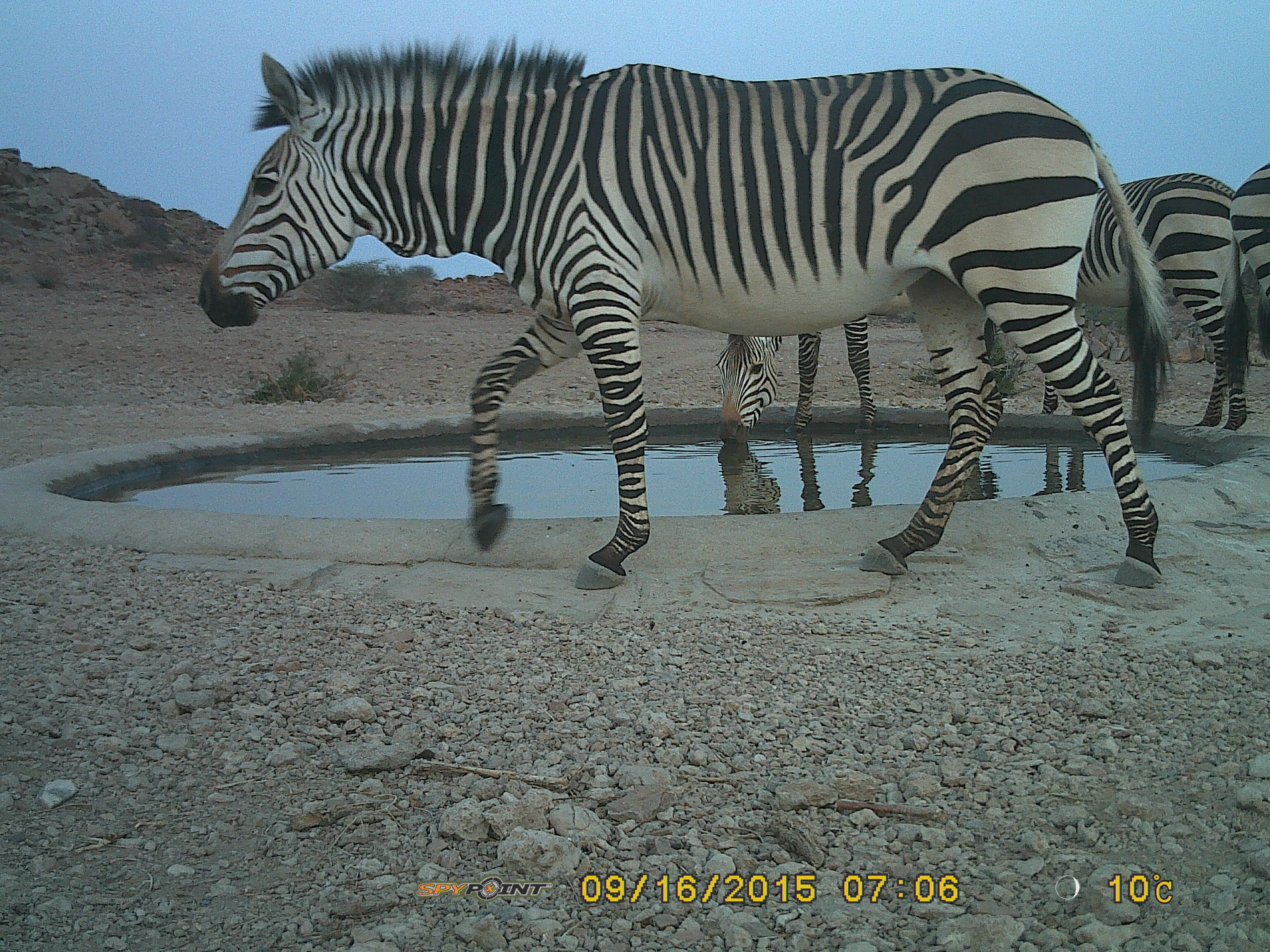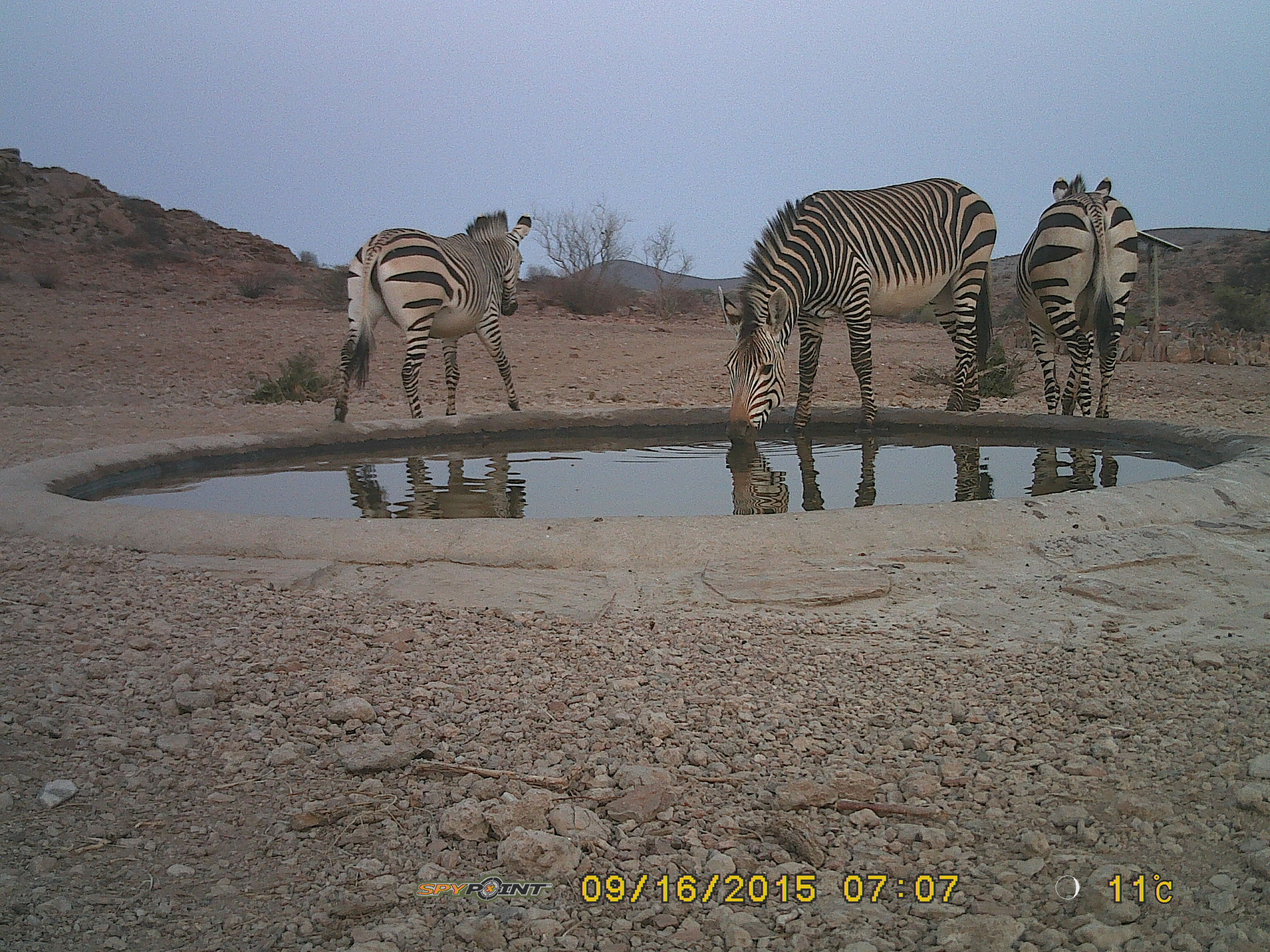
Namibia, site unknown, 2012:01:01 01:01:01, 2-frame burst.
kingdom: Animalia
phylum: Chordata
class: Mammalia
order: Perissodactyla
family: Equidae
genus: Equus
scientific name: Equus zebra hartmannae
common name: hartmann's mountain zebra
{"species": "Equus zebra hartmannae (hartmann's mountain zebra)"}